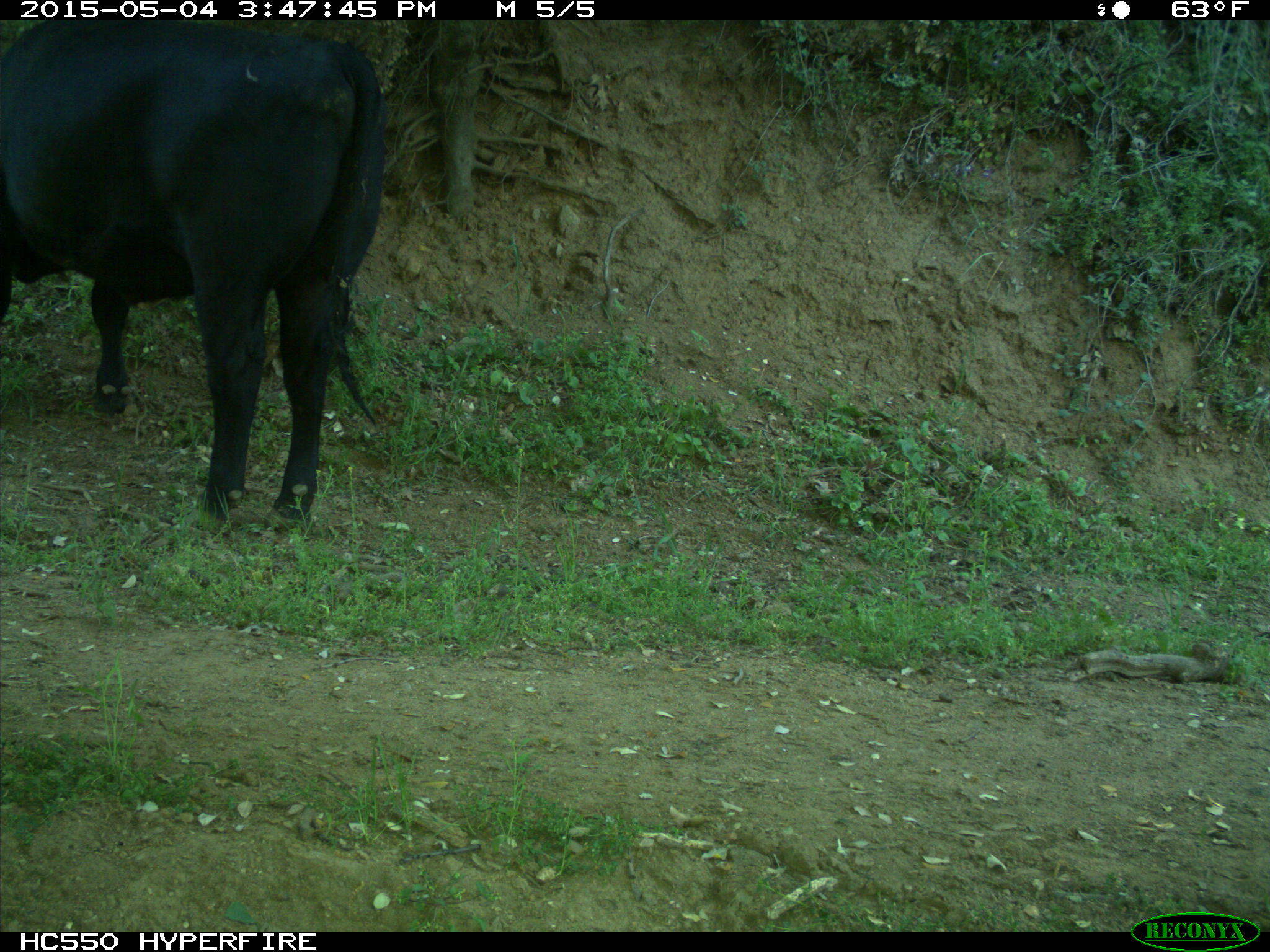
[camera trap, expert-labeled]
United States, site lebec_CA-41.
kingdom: Animalia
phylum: Chordata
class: Mammalia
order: Artiodactyla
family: Bovidae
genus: Bos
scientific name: Bos taurus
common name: domestic cow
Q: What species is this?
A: Bos taurus (domestic cow).